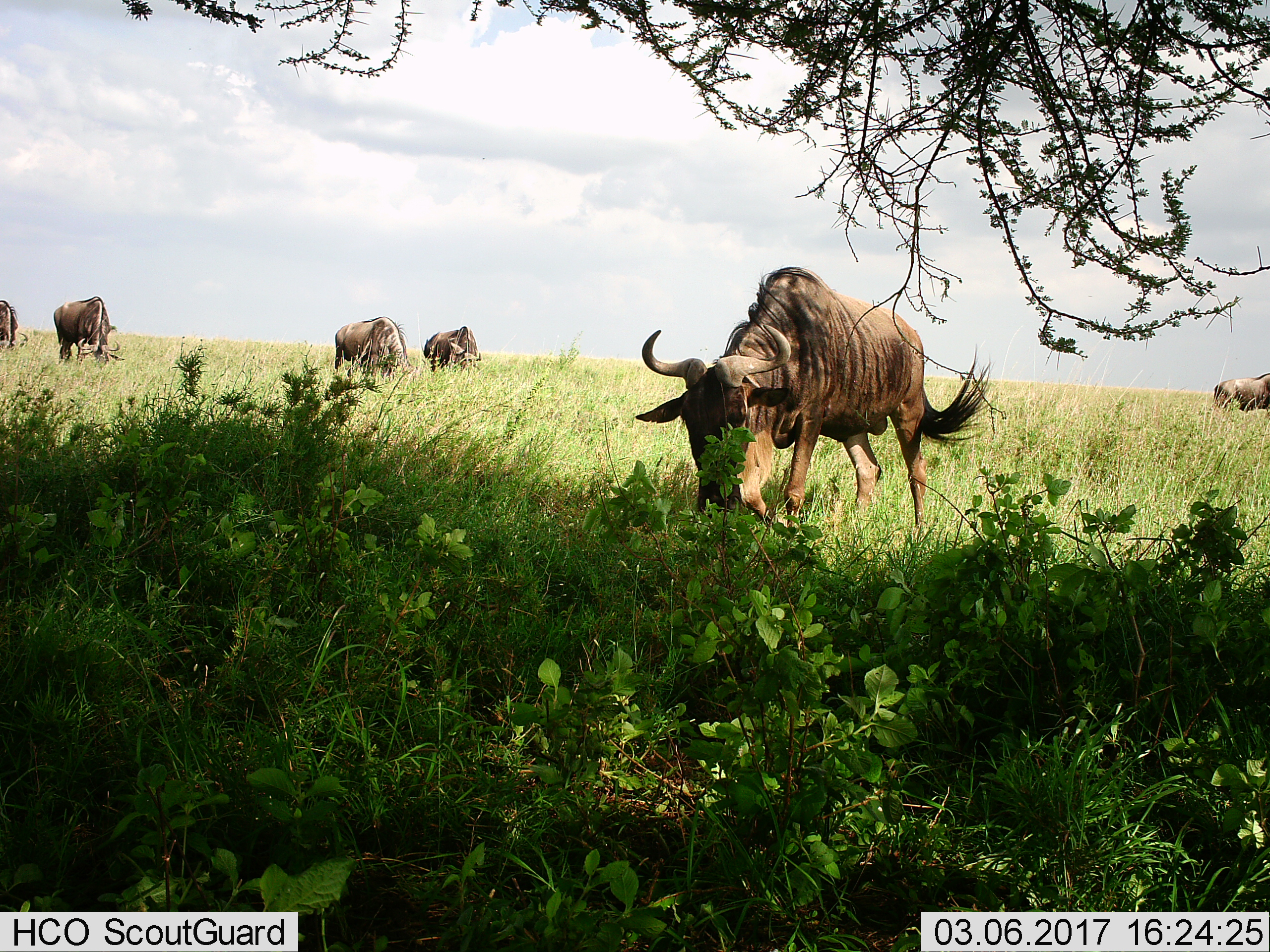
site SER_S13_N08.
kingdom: Animalia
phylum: Chordata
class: Mammalia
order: Artiodactyla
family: Bovidae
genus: Connochaetes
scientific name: Connochaetes taurinus taurinus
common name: blue wildebeest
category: wildebeestblue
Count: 6.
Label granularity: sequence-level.